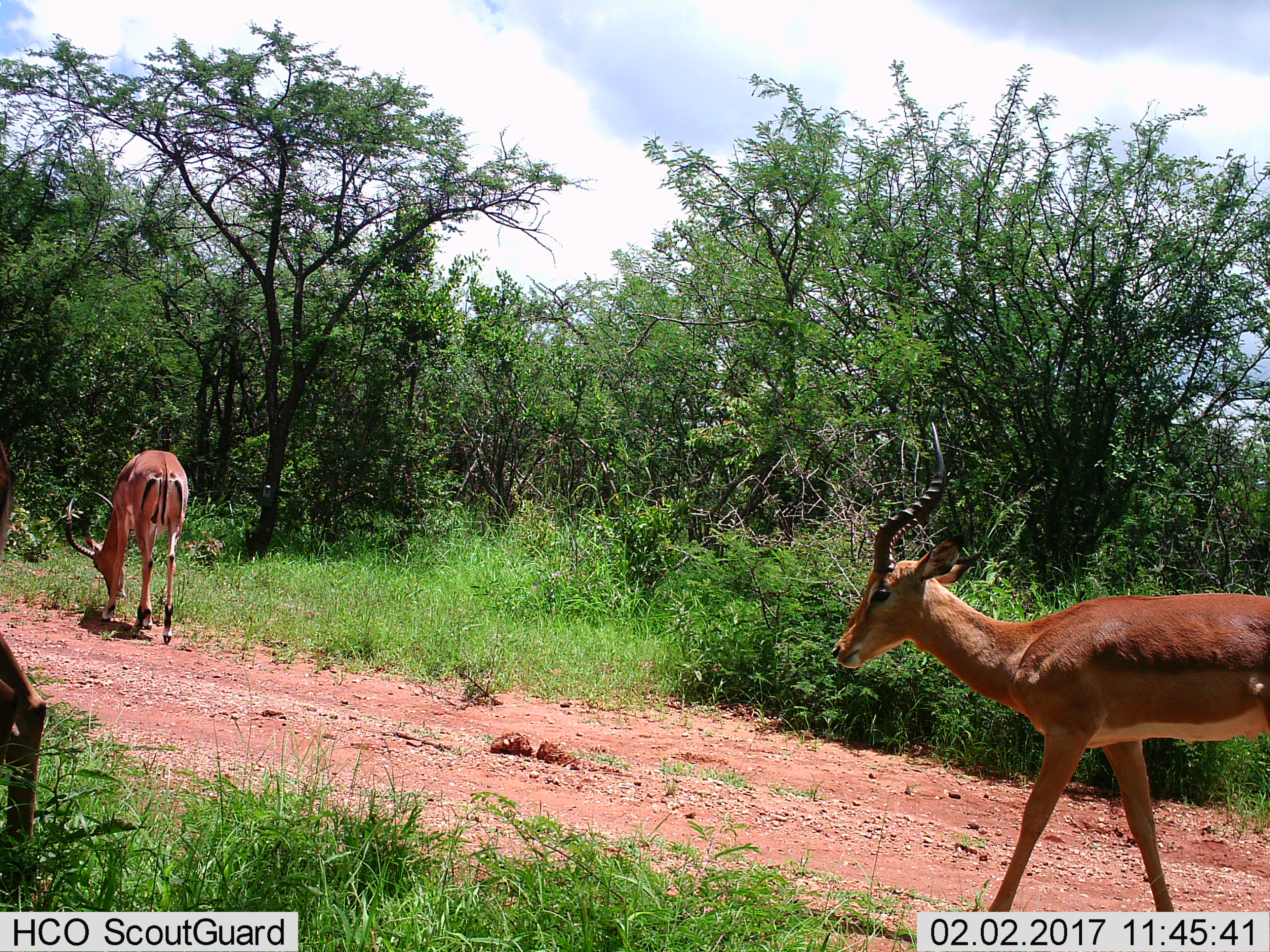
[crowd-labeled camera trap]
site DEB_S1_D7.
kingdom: Animalia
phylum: Chordata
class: Mammalia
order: Artiodactyla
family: Bovidae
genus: Aepyceros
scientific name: Aepyceros melampus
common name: impala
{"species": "impala (Aepyceros melampus)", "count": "3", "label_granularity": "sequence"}